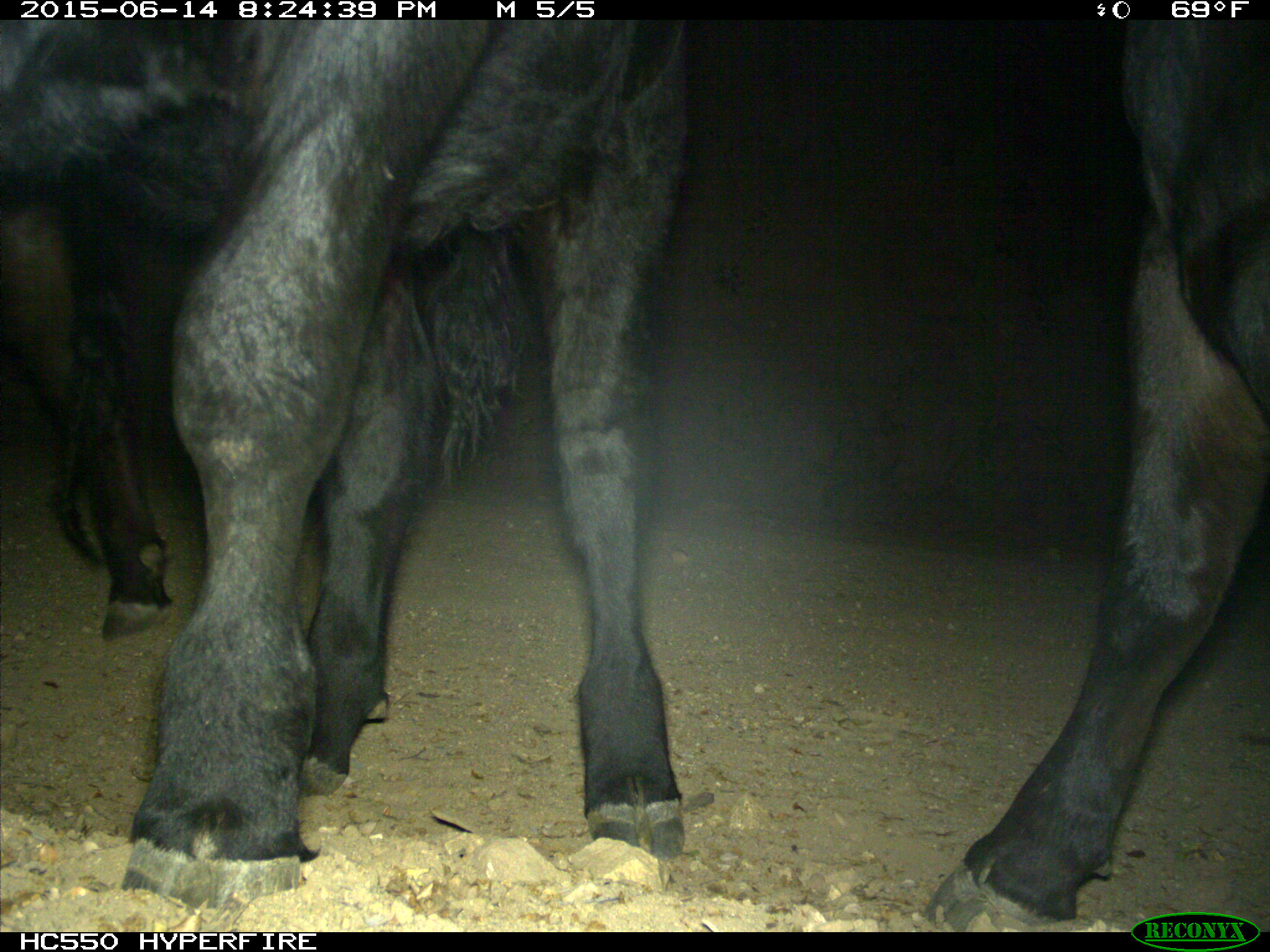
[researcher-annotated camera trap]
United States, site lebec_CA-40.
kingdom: Animalia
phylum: Chordata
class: Mammalia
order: Artiodactyla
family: Bovidae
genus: Bos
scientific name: Bos taurus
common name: domestic cow